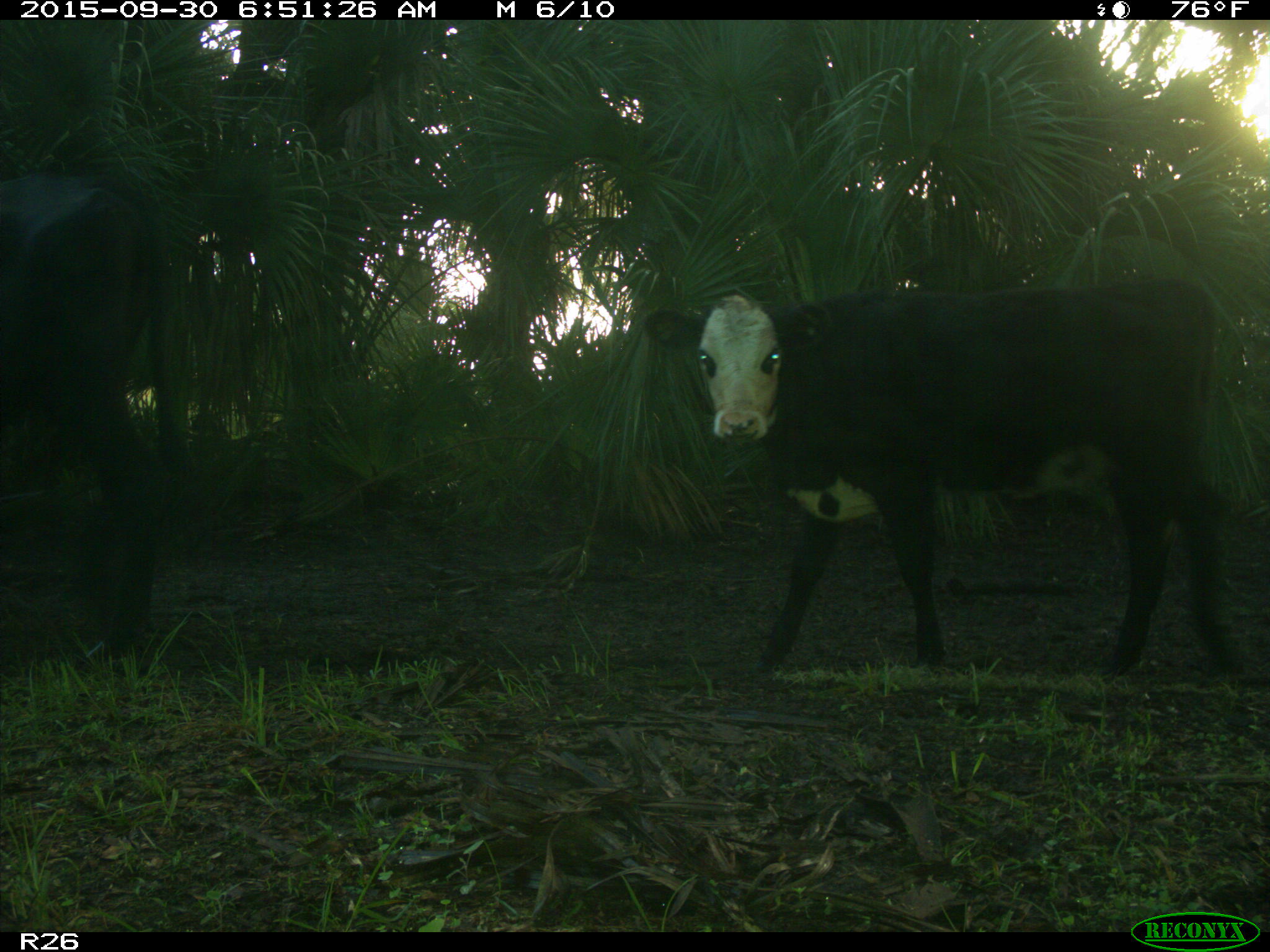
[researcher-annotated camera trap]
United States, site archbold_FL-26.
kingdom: Animalia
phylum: Chordata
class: Mammalia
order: Artiodactyla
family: Bovidae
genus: Bos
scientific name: Bos taurus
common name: domestic cow